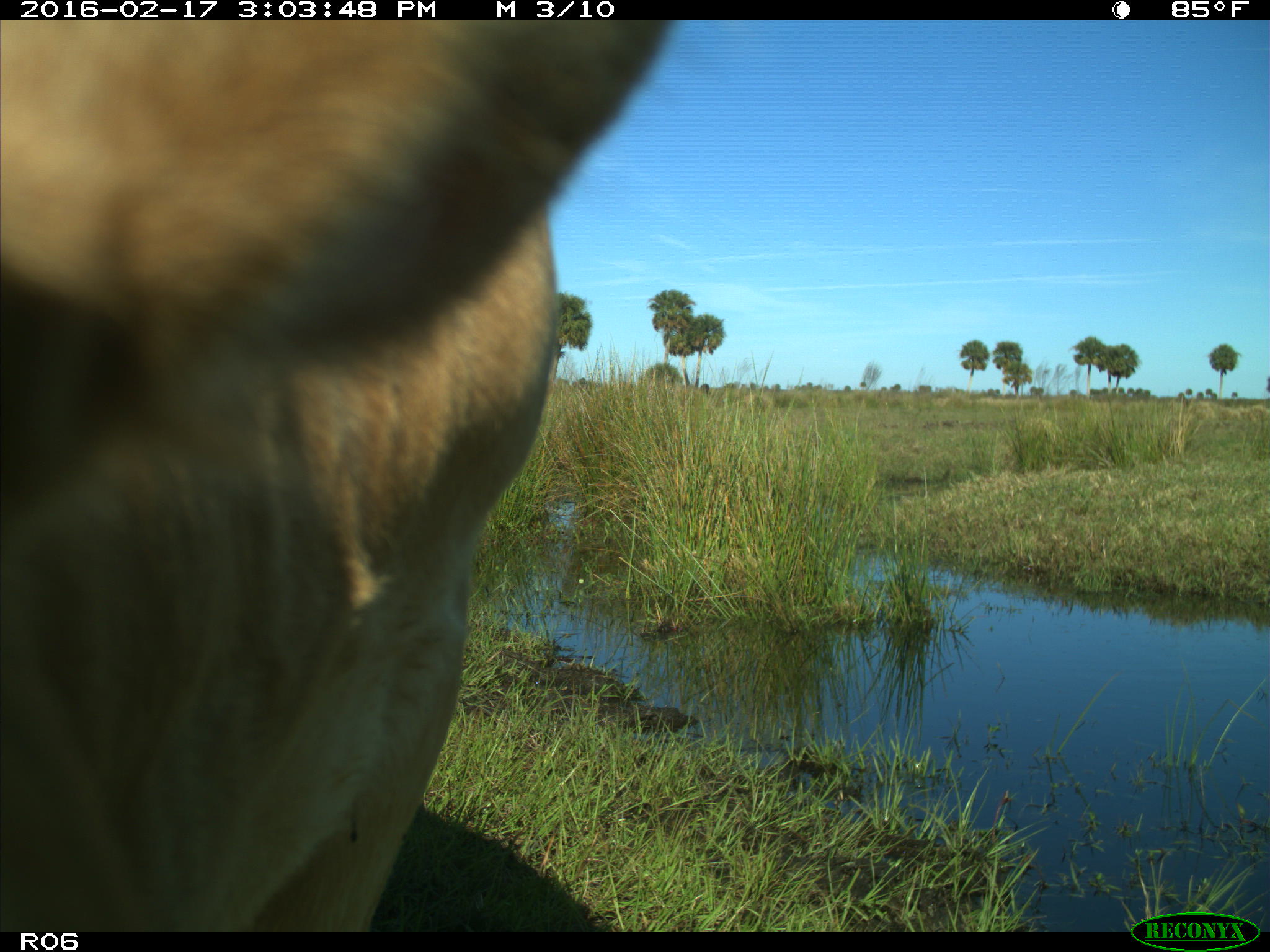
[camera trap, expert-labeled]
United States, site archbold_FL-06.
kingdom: Animalia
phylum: Chordata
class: Mammalia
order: Artiodactyla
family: Bovidae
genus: Bos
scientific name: Bos taurus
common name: domestic cow